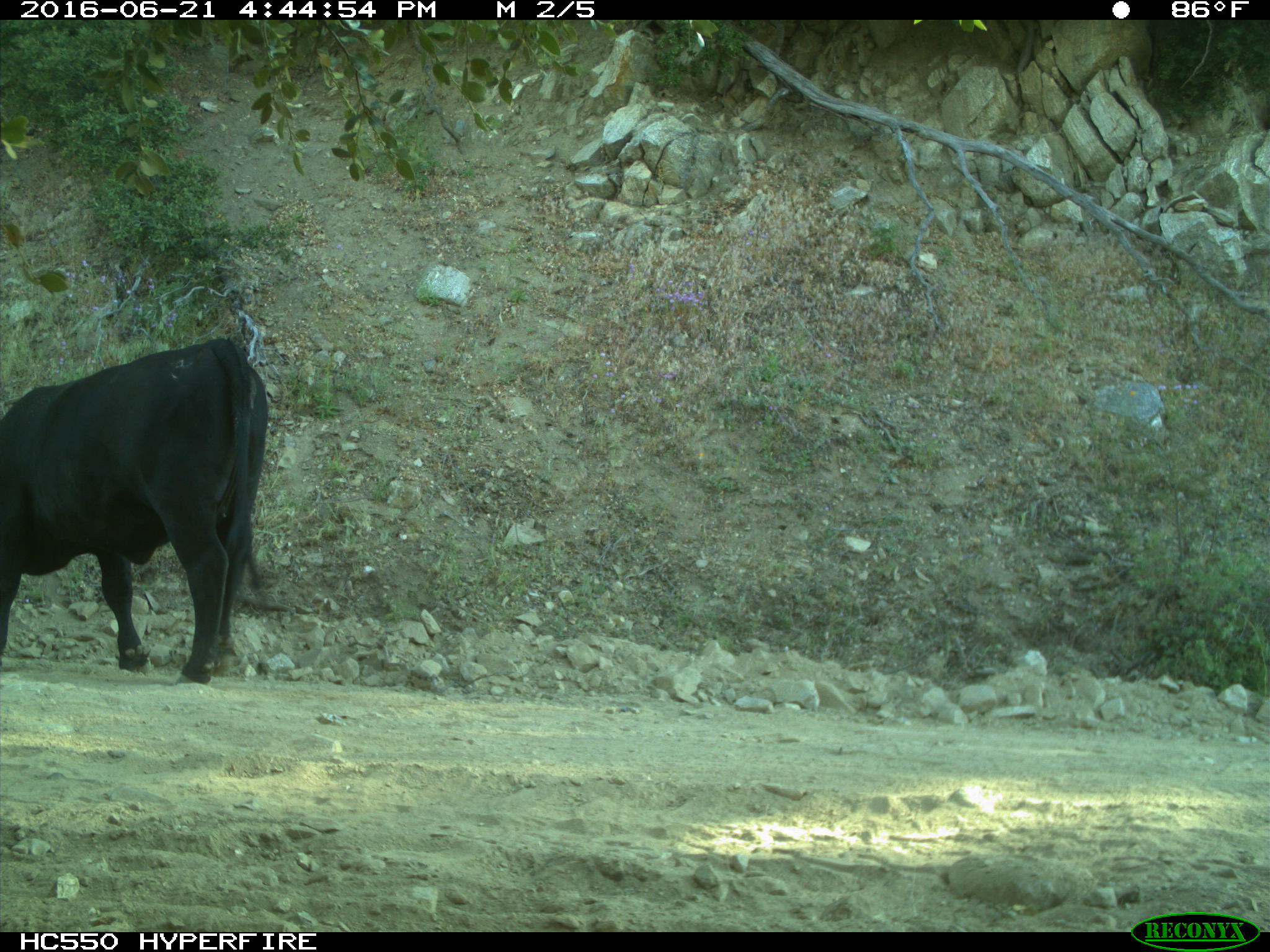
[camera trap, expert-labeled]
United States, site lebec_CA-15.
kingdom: Animalia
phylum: Chordata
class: Mammalia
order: Artiodactyla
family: Bovidae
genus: Bos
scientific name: Bos taurus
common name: domestic cow